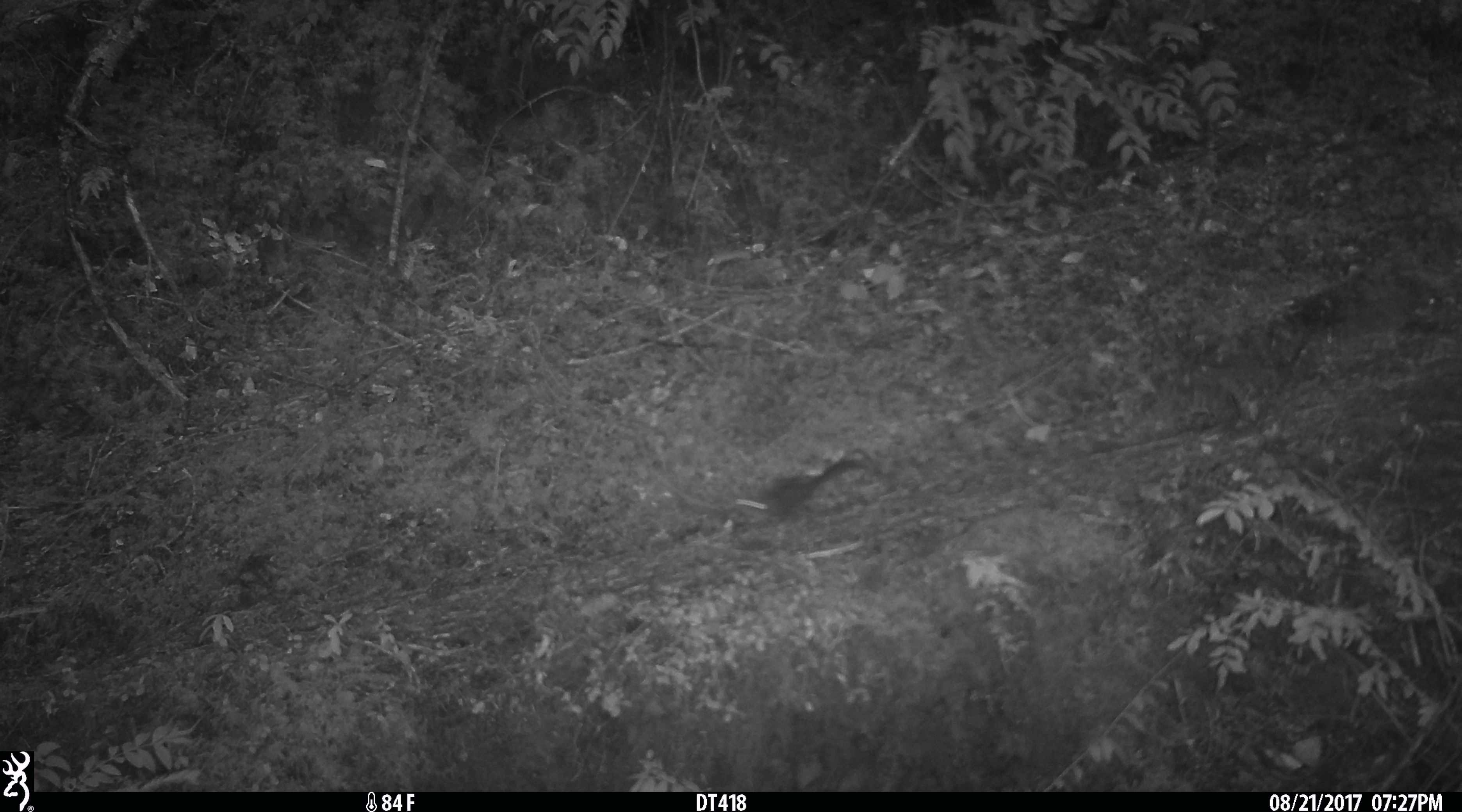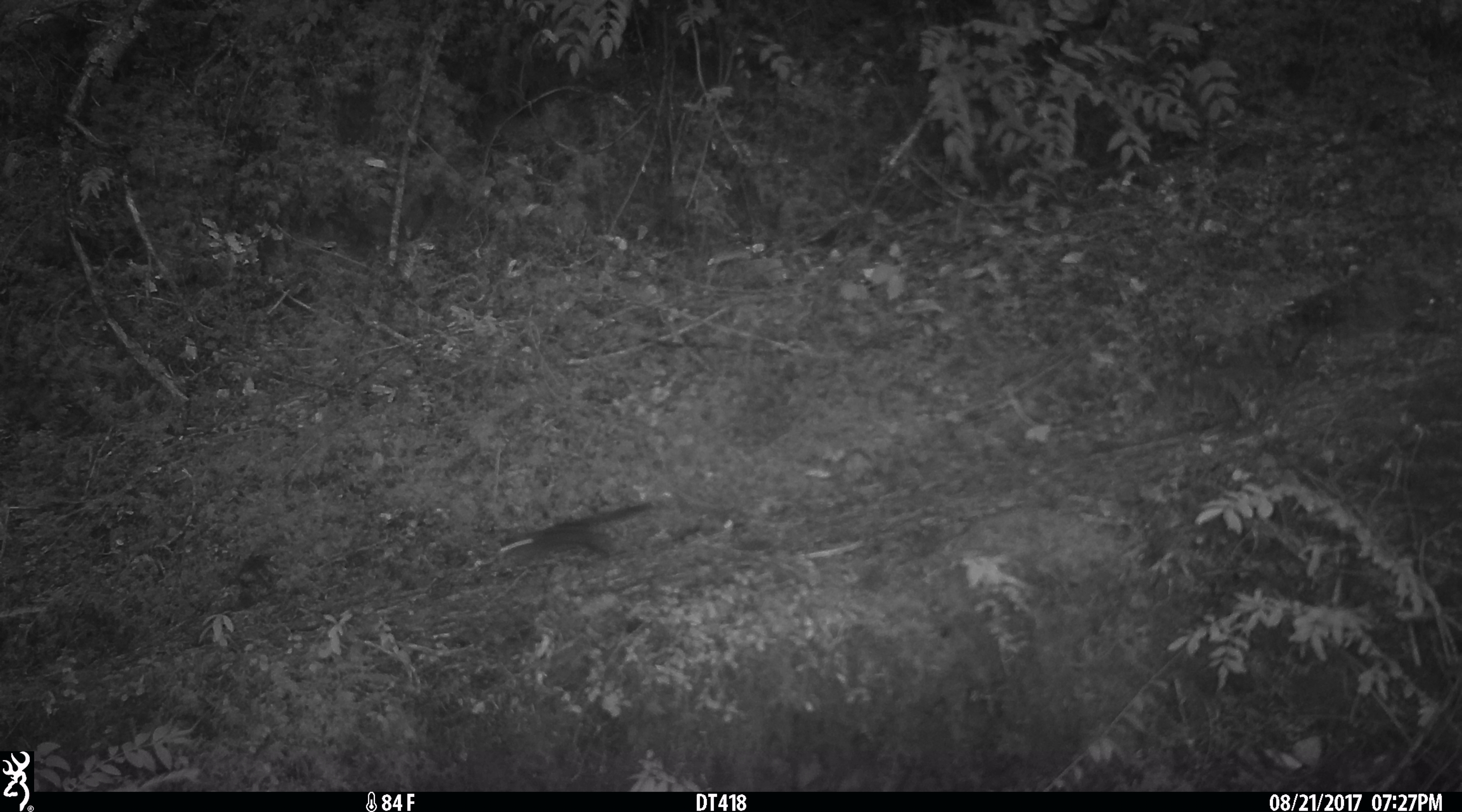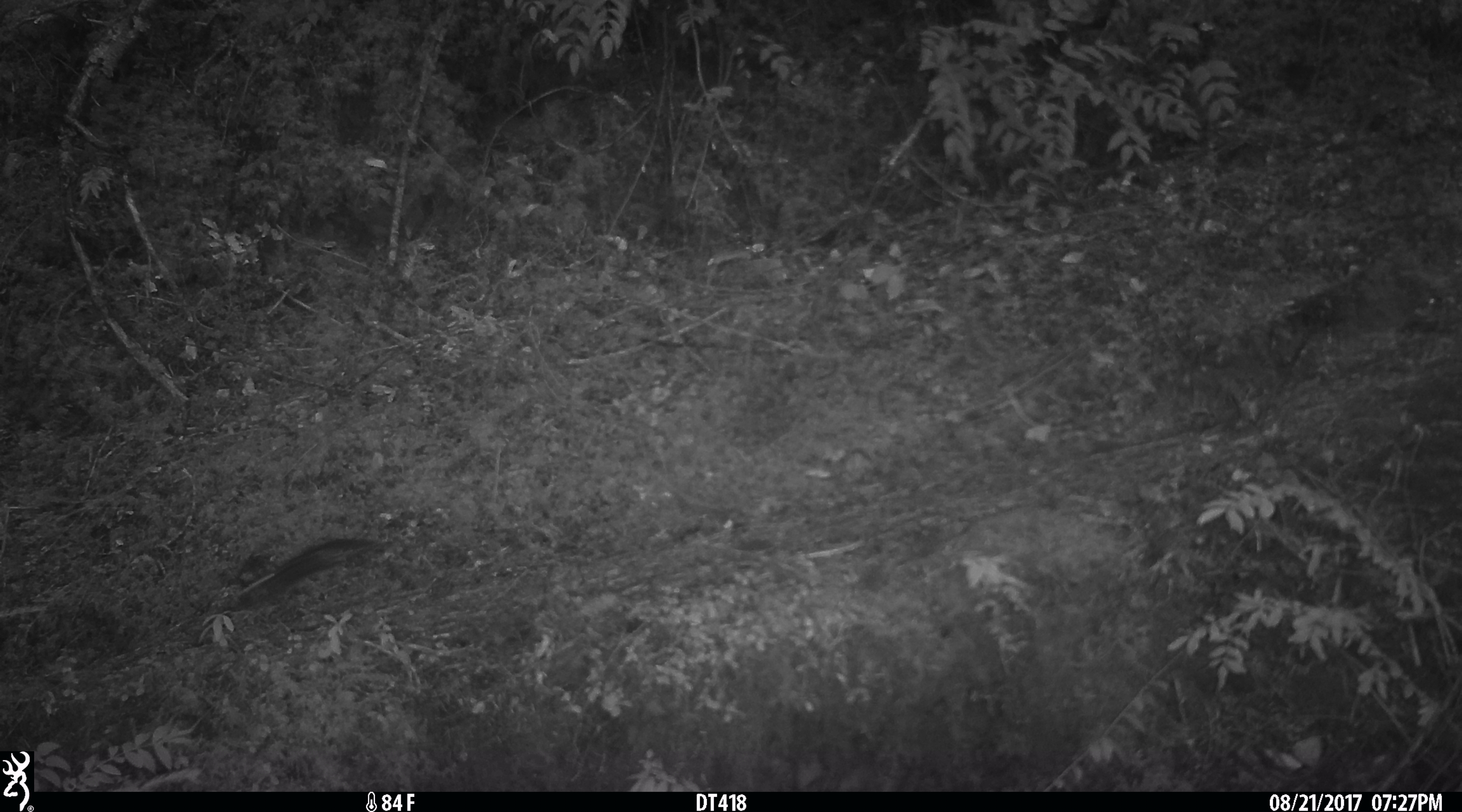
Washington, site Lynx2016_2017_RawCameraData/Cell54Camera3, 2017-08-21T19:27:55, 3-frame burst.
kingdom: Animalia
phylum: Chordata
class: Mammalia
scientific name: Mammalia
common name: small mammal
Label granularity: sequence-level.